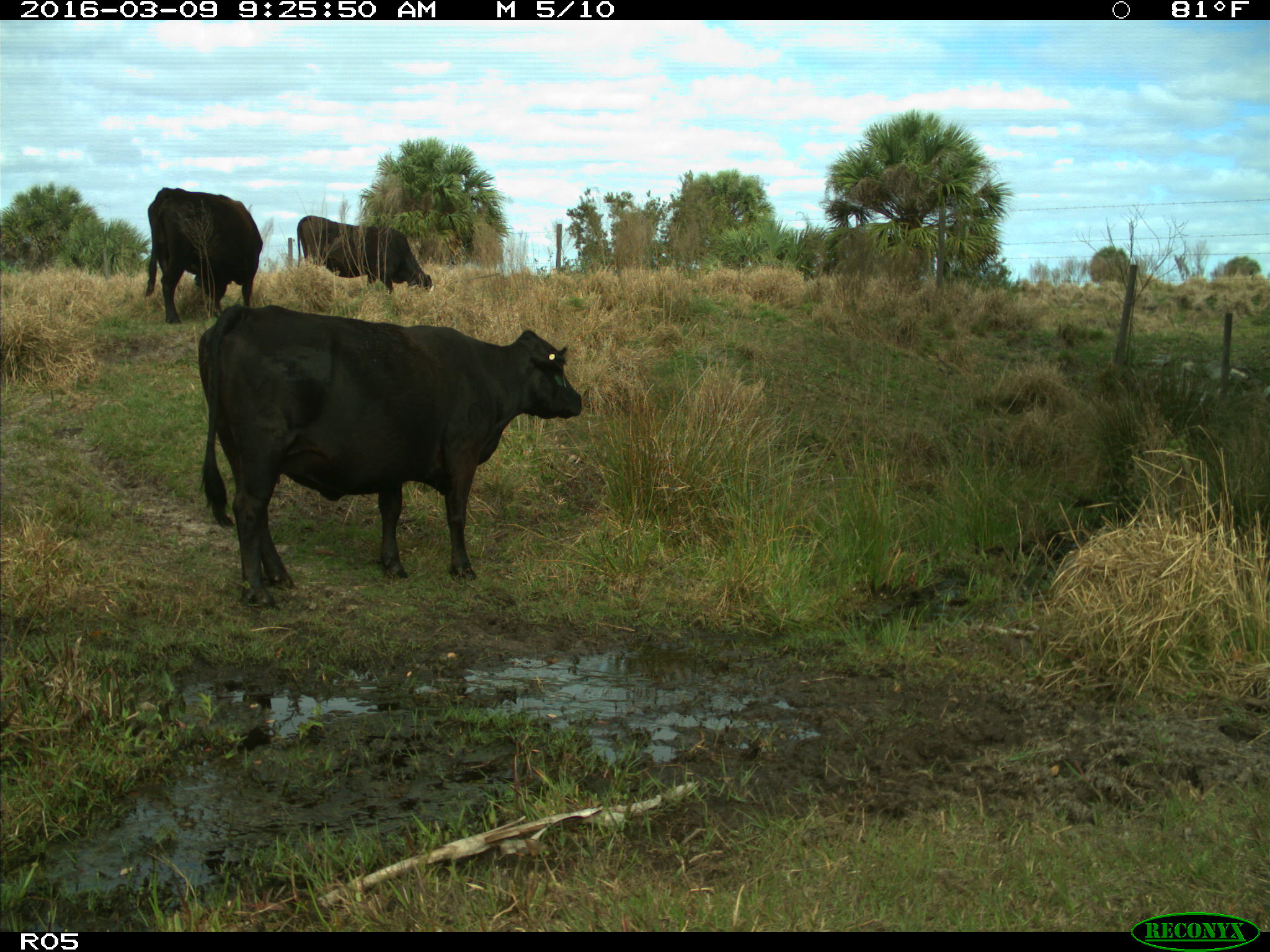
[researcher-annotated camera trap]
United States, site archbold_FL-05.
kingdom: Animalia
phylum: Chordata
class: Mammalia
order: Artiodactyla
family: Bovidae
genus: Bos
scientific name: Bos taurus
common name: domestic cow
Bos taurus (domestic cow).